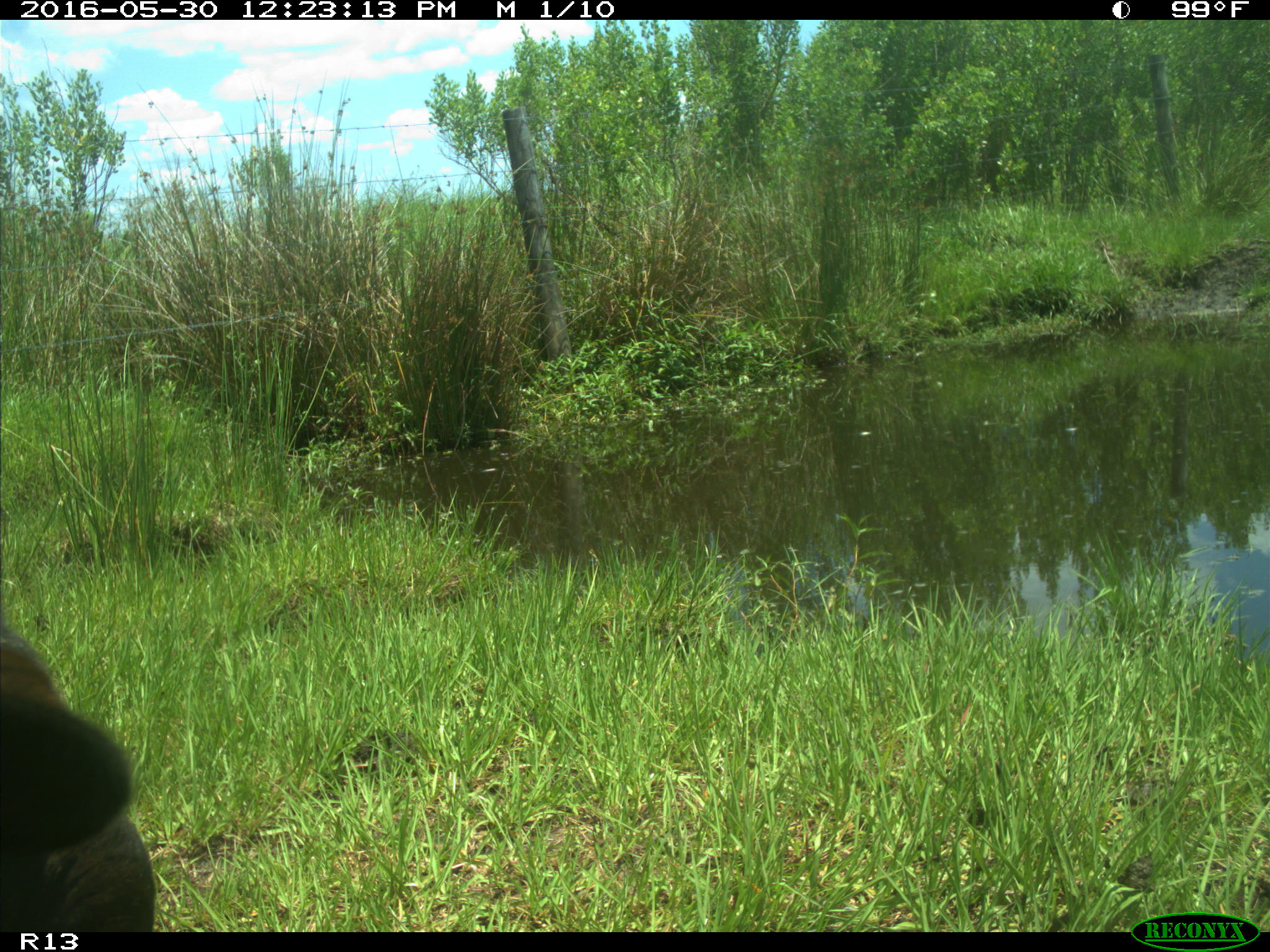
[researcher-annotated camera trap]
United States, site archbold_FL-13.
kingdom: Animalia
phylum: Chordata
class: Mammalia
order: Artiodactyla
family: Bovidae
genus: Bos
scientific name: Bos taurus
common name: domestic cow